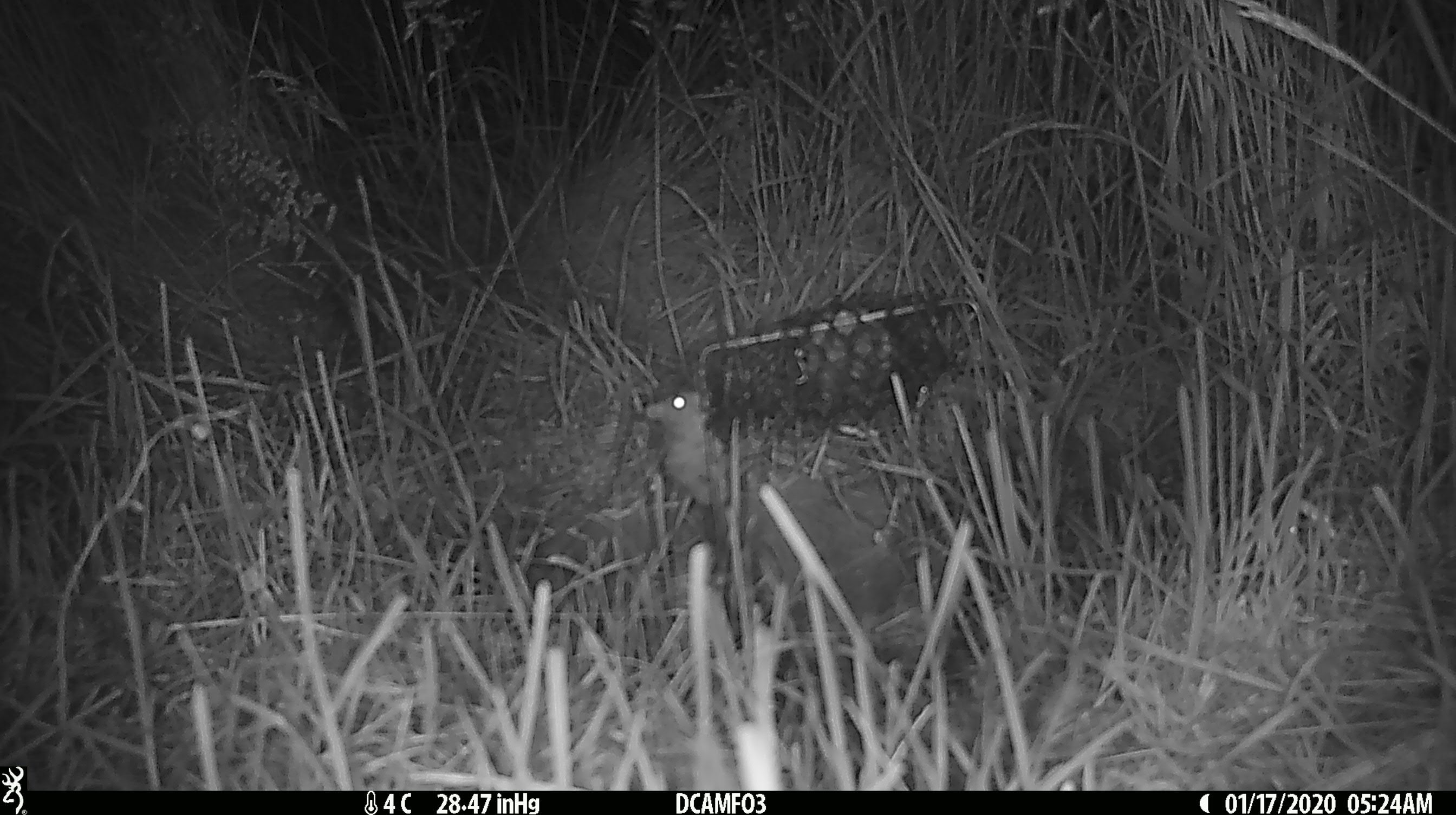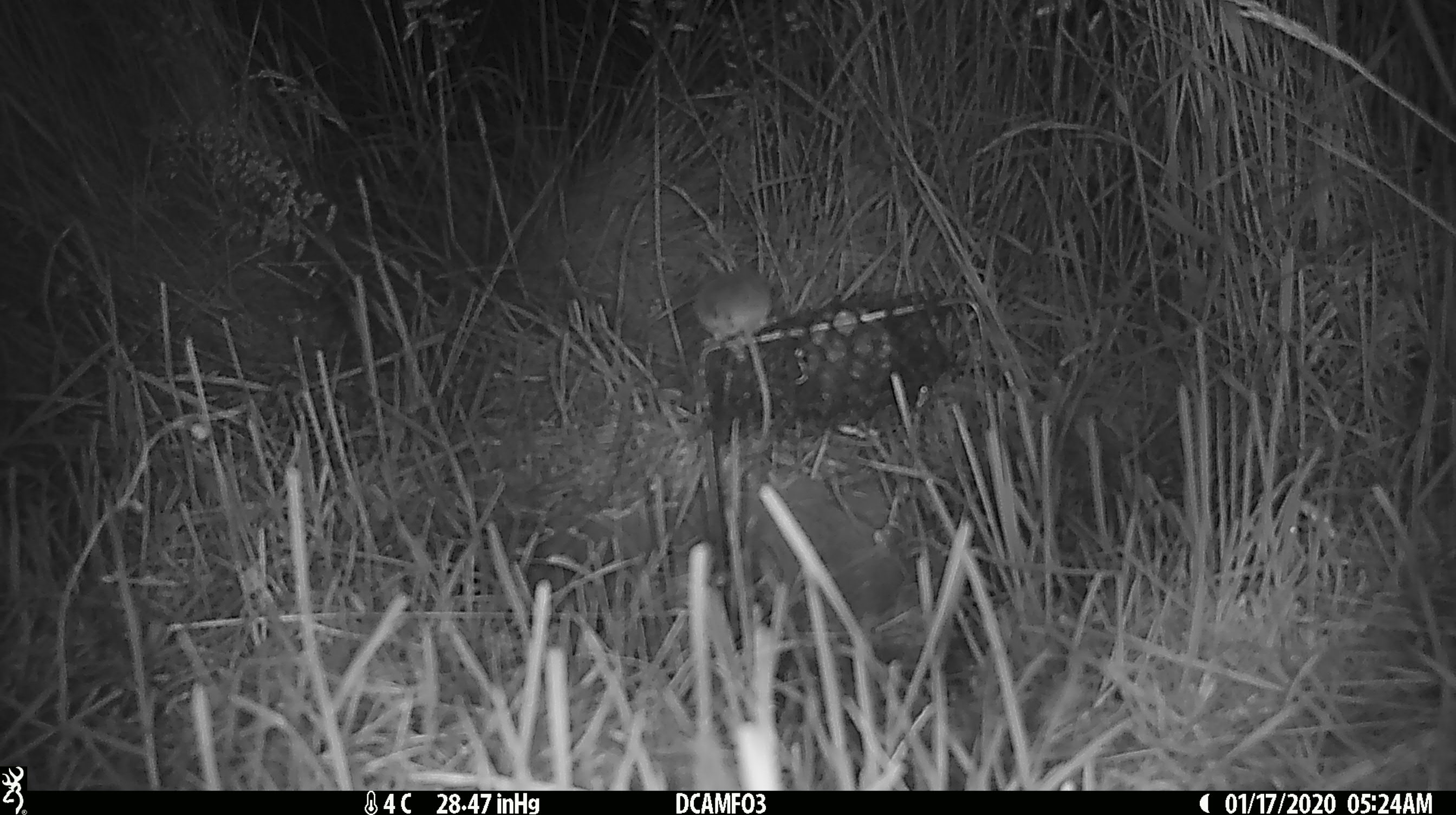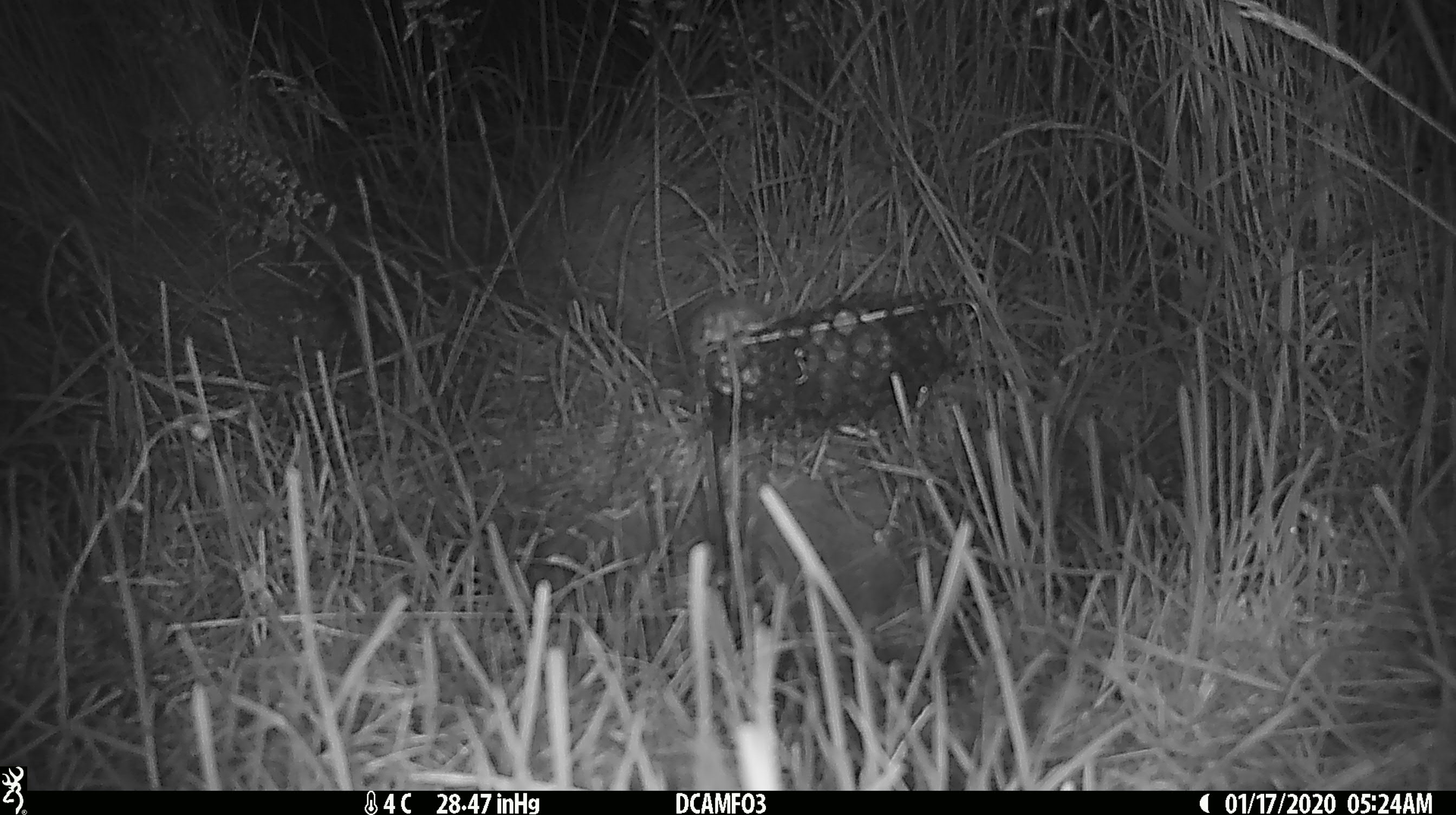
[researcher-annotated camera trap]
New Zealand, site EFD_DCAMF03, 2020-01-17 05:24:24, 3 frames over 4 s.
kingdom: Animalia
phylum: Chordata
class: Mammalia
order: Rodentia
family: Muridae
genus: Mus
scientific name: Mus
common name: mouse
Mouse (Mus).